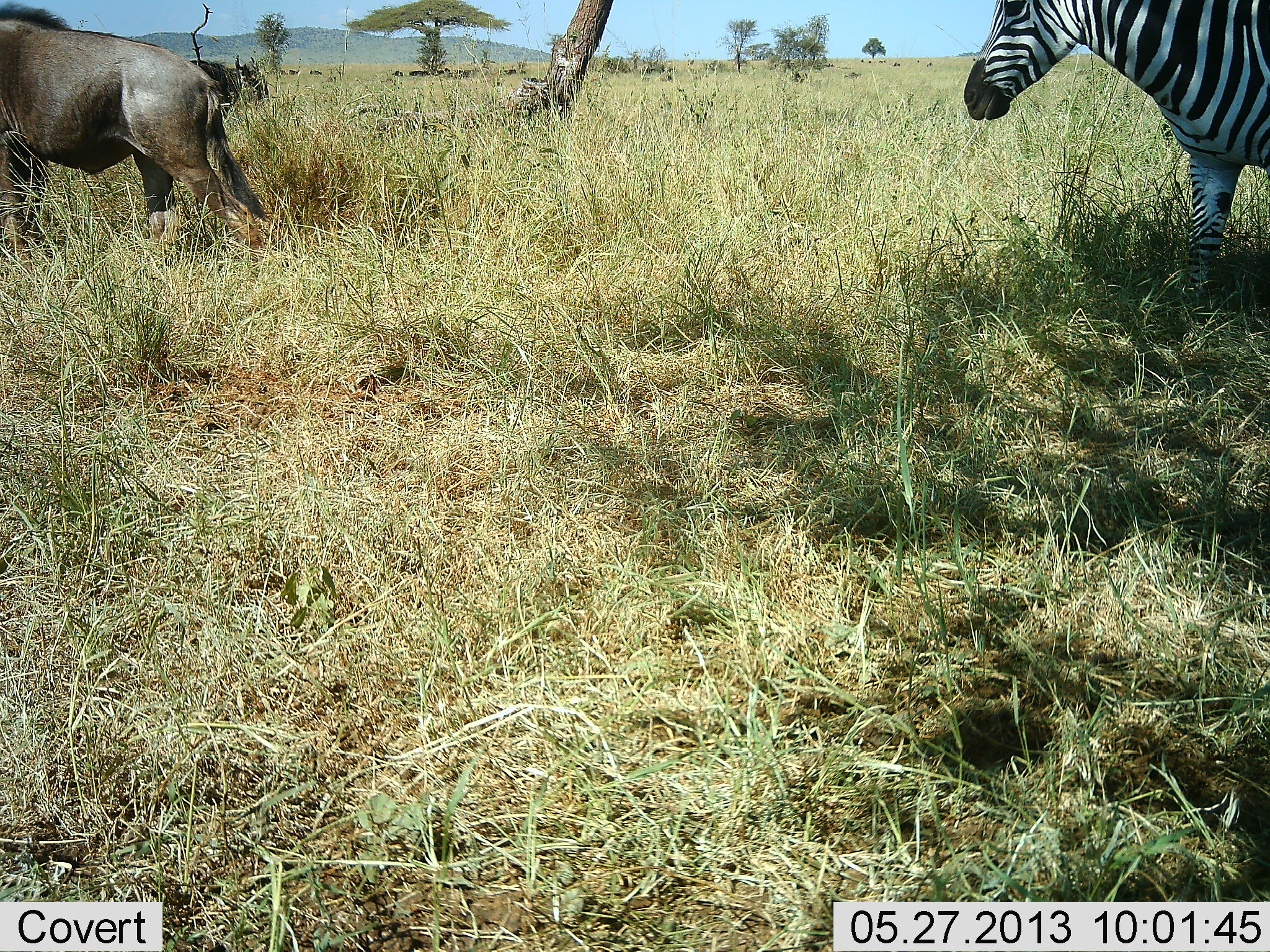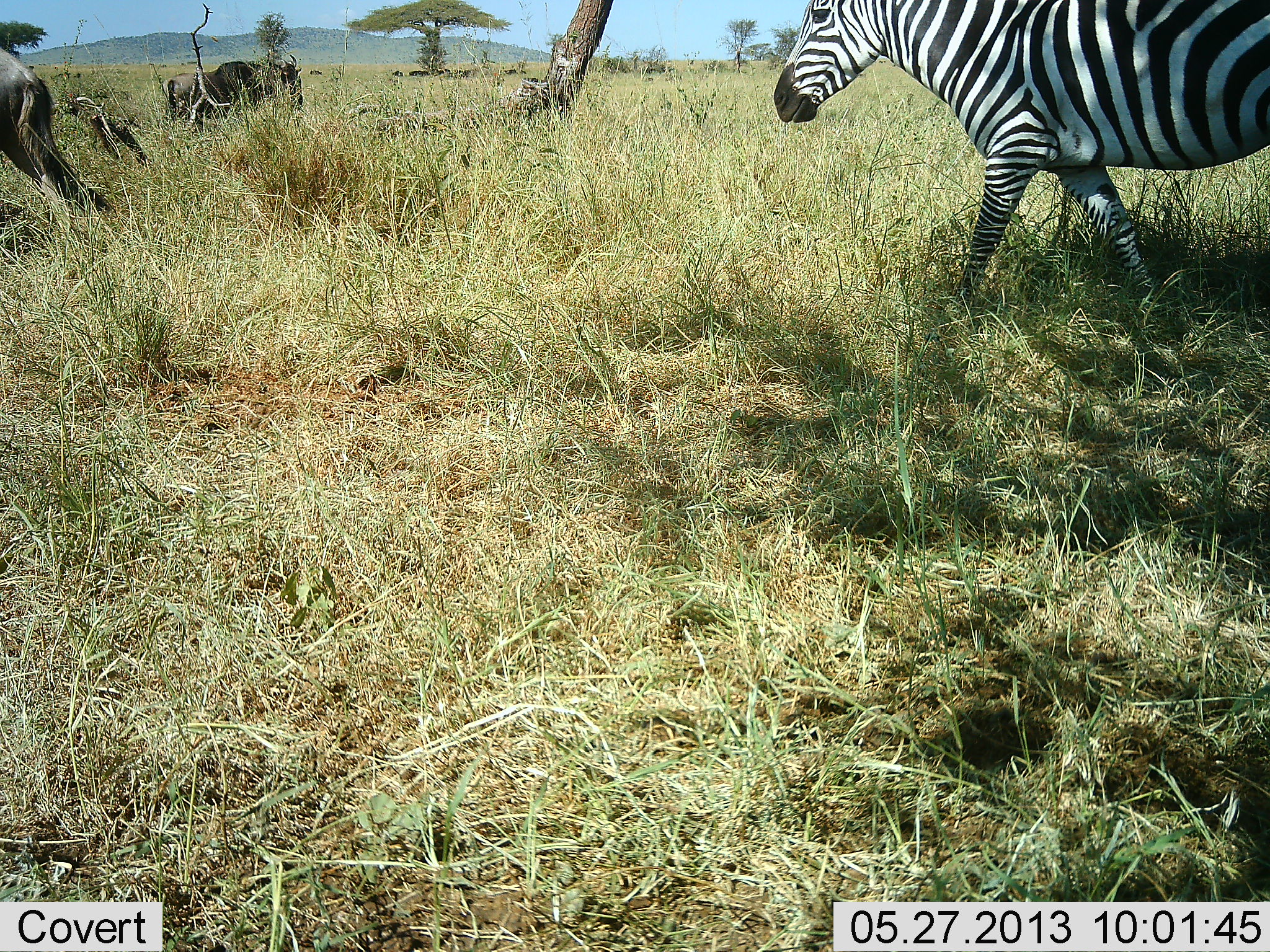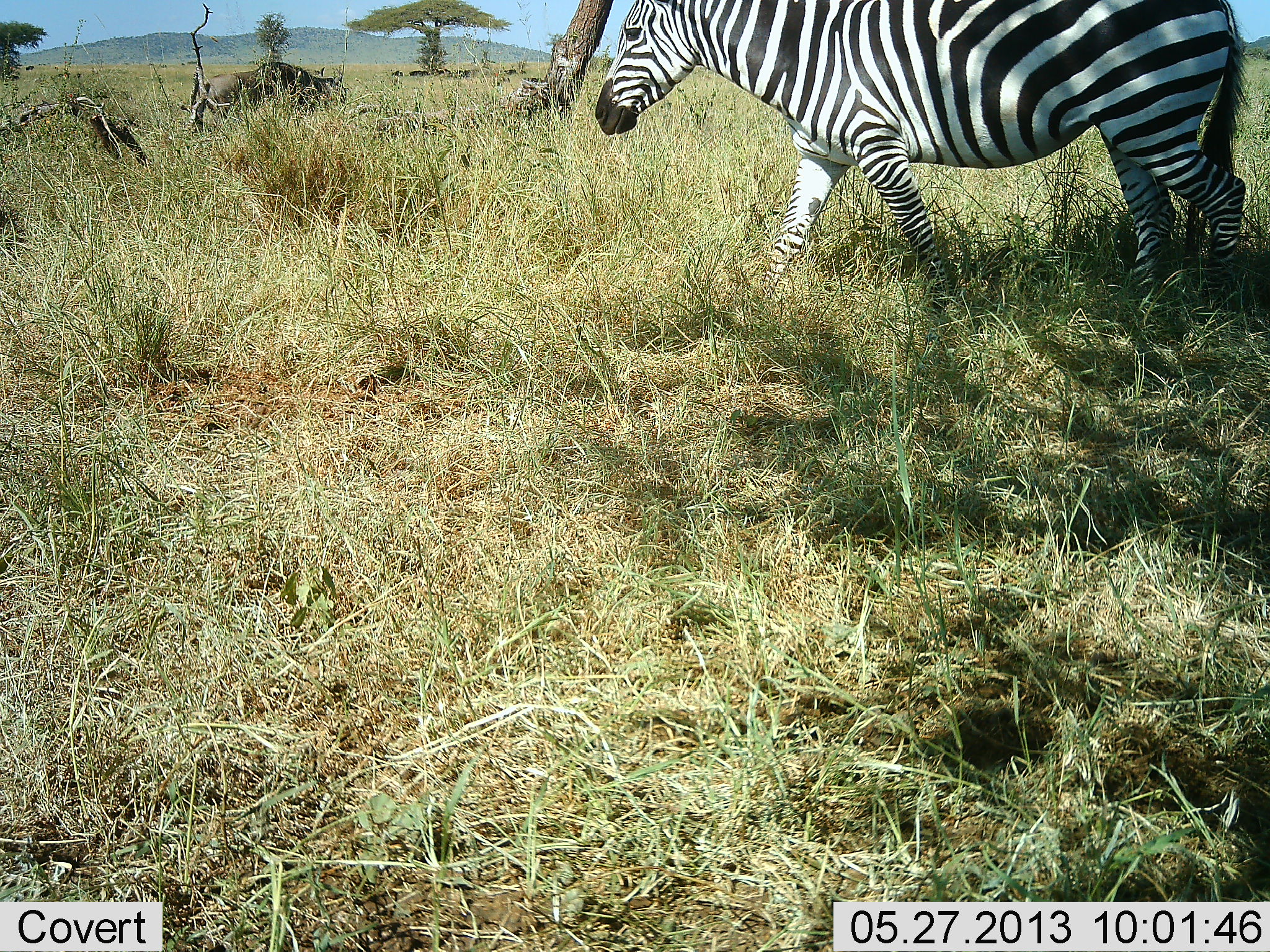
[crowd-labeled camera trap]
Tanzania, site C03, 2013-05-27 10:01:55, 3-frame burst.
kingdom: Animalia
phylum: Chordata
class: Mammalia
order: Artiodactyla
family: Bovidae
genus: Connochaetes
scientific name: Connochaetes taurinus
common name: blue wildebeest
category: wildebeest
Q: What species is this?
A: Wildebeest (blue wildebeest) (Connochaetes taurinus).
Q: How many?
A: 2.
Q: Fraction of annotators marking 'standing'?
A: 40%.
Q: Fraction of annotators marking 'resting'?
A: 0%.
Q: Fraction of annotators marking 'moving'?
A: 80%.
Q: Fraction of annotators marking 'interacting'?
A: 0%.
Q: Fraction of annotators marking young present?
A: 0%.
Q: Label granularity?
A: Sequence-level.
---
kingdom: Animalia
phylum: Chordata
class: Mammalia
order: Perissodactyla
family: Equidae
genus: Equus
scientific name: Equus quagga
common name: plains zebra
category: zebra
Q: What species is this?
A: Zebra (plains zebra) (Equus quagga).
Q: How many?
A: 1.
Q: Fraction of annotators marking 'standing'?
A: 9%.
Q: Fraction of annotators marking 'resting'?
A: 0%.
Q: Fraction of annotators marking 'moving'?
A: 91%.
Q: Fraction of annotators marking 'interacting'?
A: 0%.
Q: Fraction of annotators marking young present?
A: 0%.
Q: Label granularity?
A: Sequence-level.